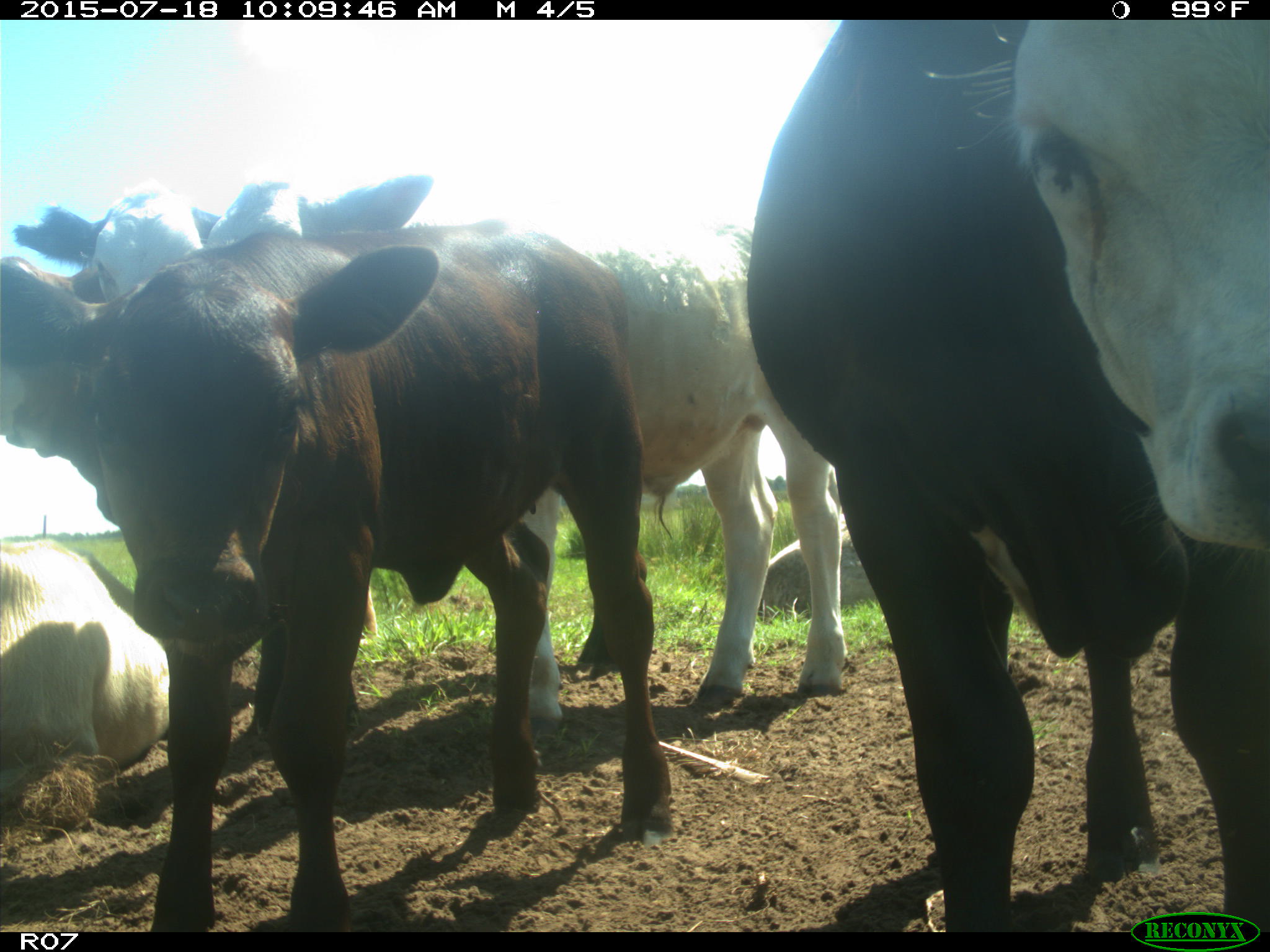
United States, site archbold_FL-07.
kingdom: Animalia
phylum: Chordata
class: Mammalia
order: Artiodactyla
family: Bovidae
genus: Bos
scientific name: Bos taurus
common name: domestic cow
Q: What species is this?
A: Bos taurus (domestic cow).